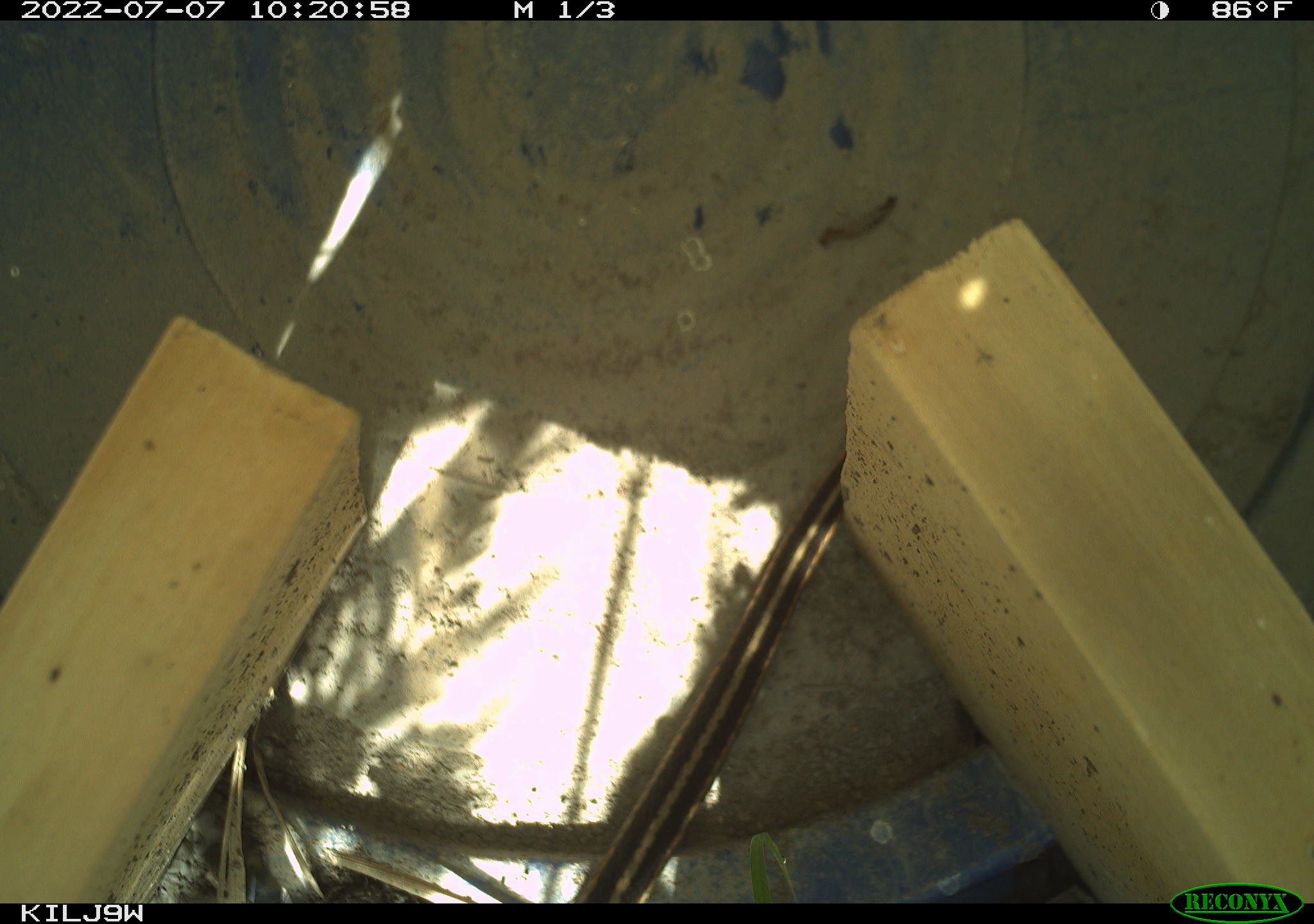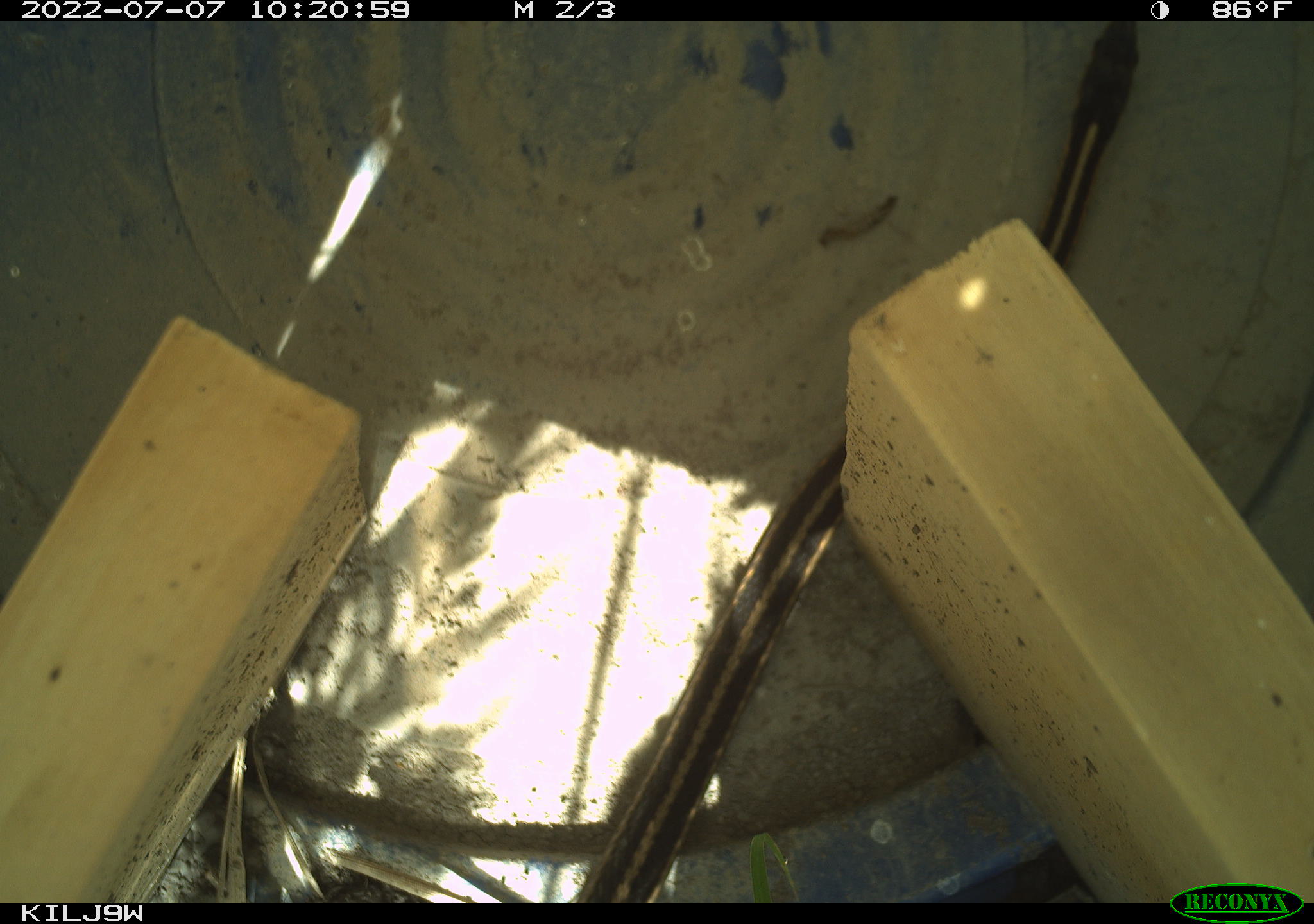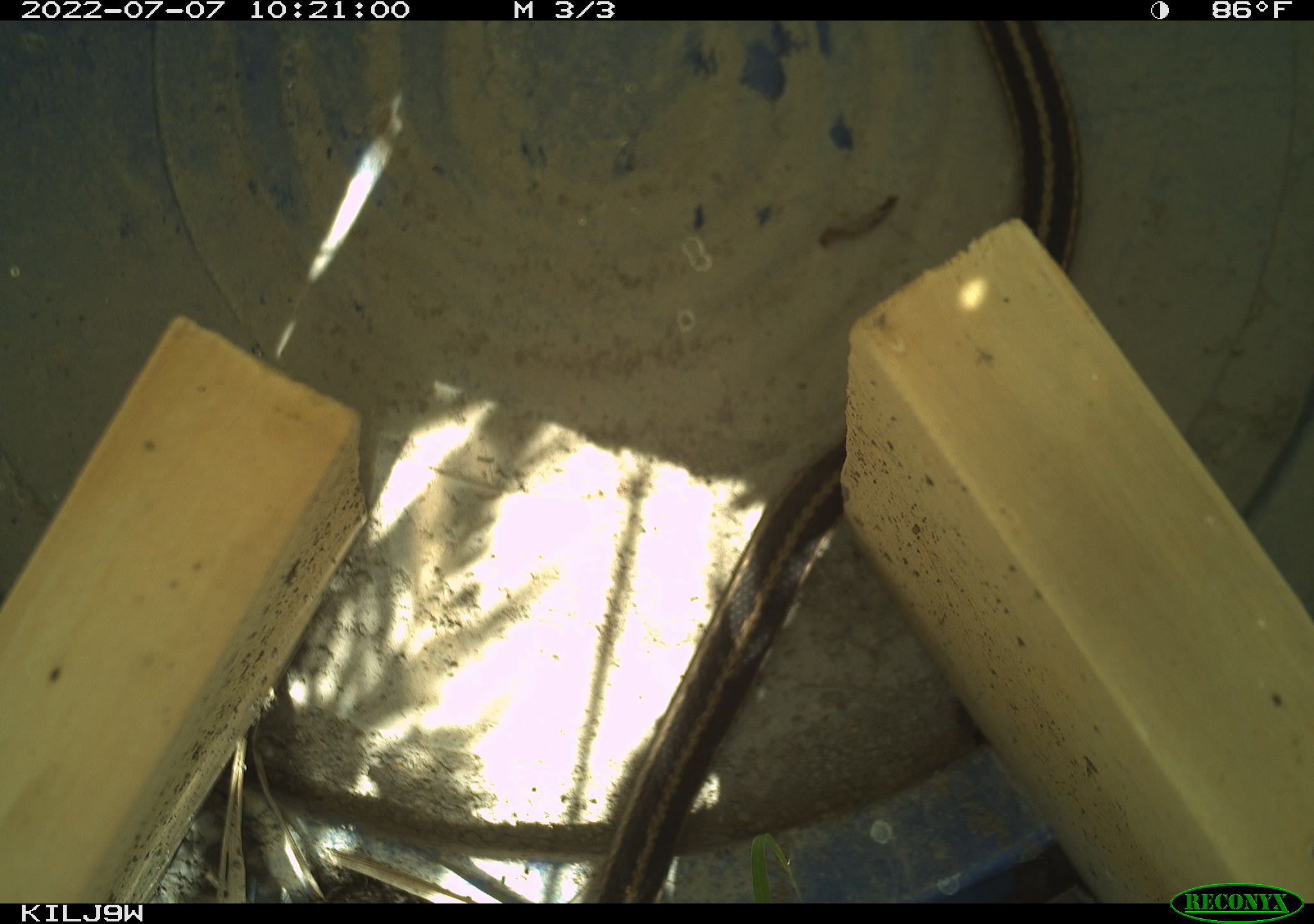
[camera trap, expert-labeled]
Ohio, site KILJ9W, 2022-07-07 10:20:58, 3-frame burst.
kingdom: Animalia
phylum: Chordata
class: Reptilia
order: Squamata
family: Colubridae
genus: Thamnophis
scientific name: Thamnophis sirtalis sirtalis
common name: eastern gartersnake